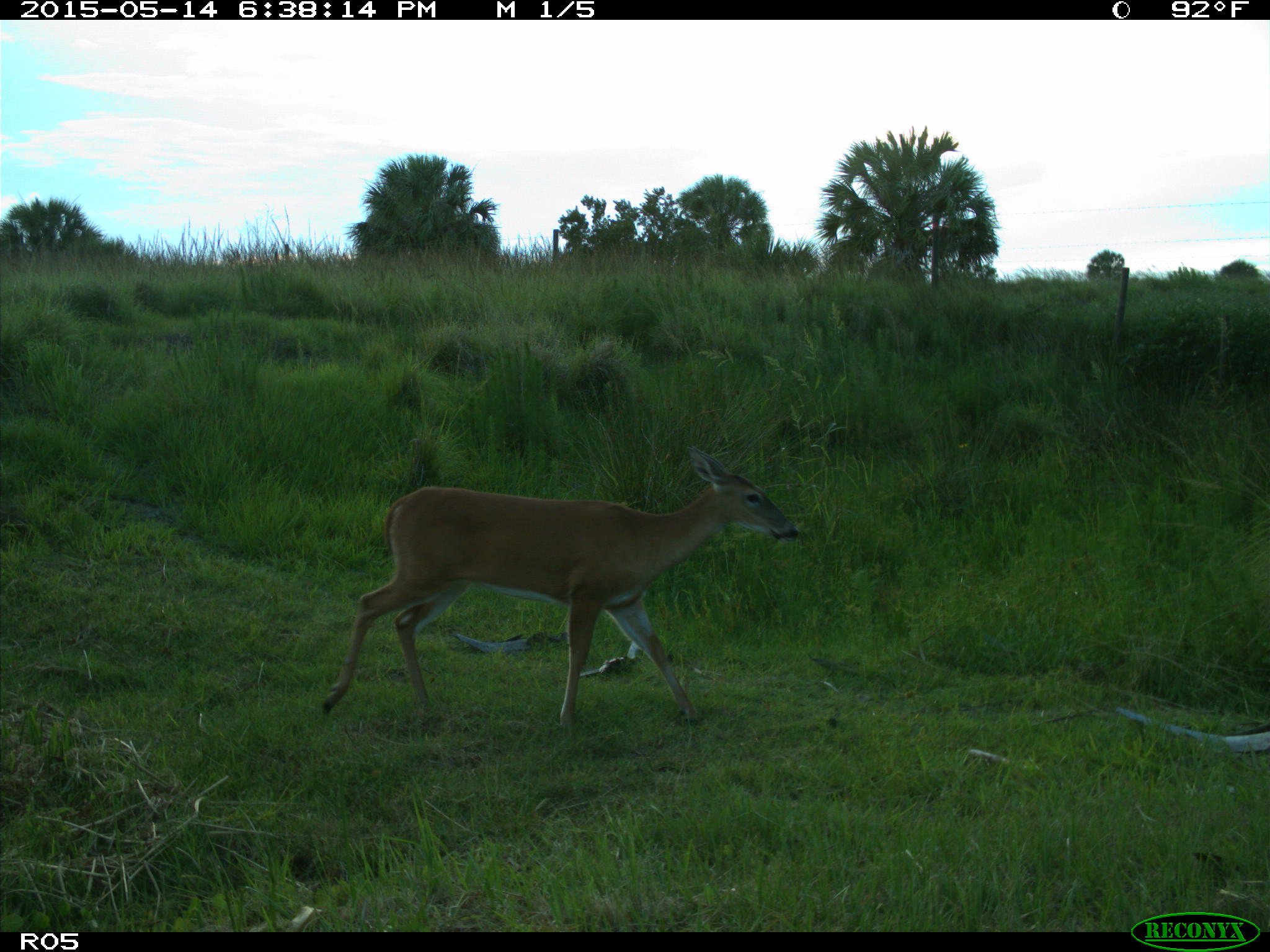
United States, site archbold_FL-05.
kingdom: Animalia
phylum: Chordata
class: Mammalia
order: Artiodactyla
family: Cervidae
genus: Odocoileus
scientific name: Odocoileus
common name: deer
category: unidentified deer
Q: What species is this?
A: Unidentified deer (deer) (Odocoileus).